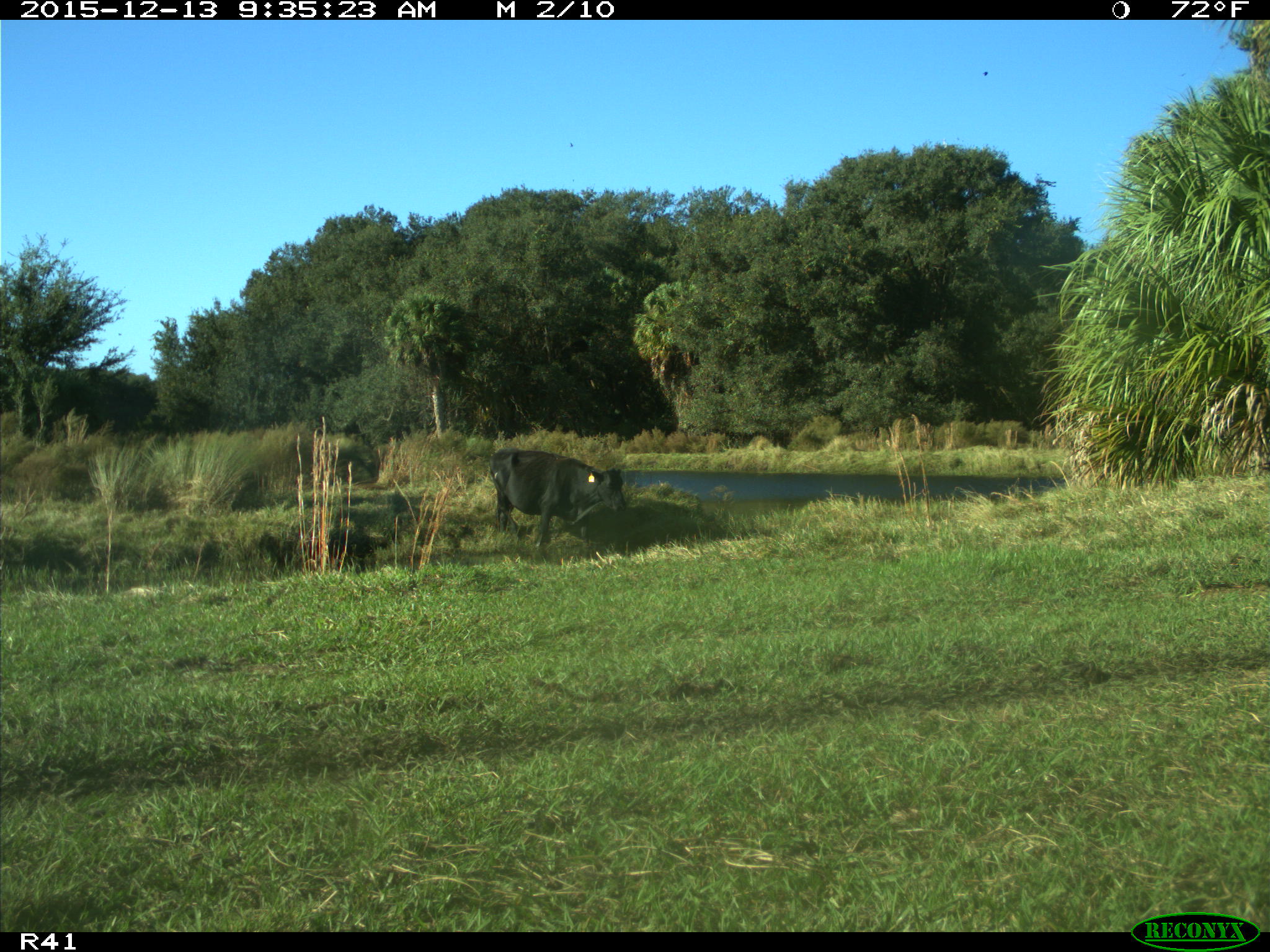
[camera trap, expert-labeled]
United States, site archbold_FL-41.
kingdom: Animalia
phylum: Chordata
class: Mammalia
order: Artiodactyla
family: Bovidae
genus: Bos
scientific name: Bos taurus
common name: domestic cow